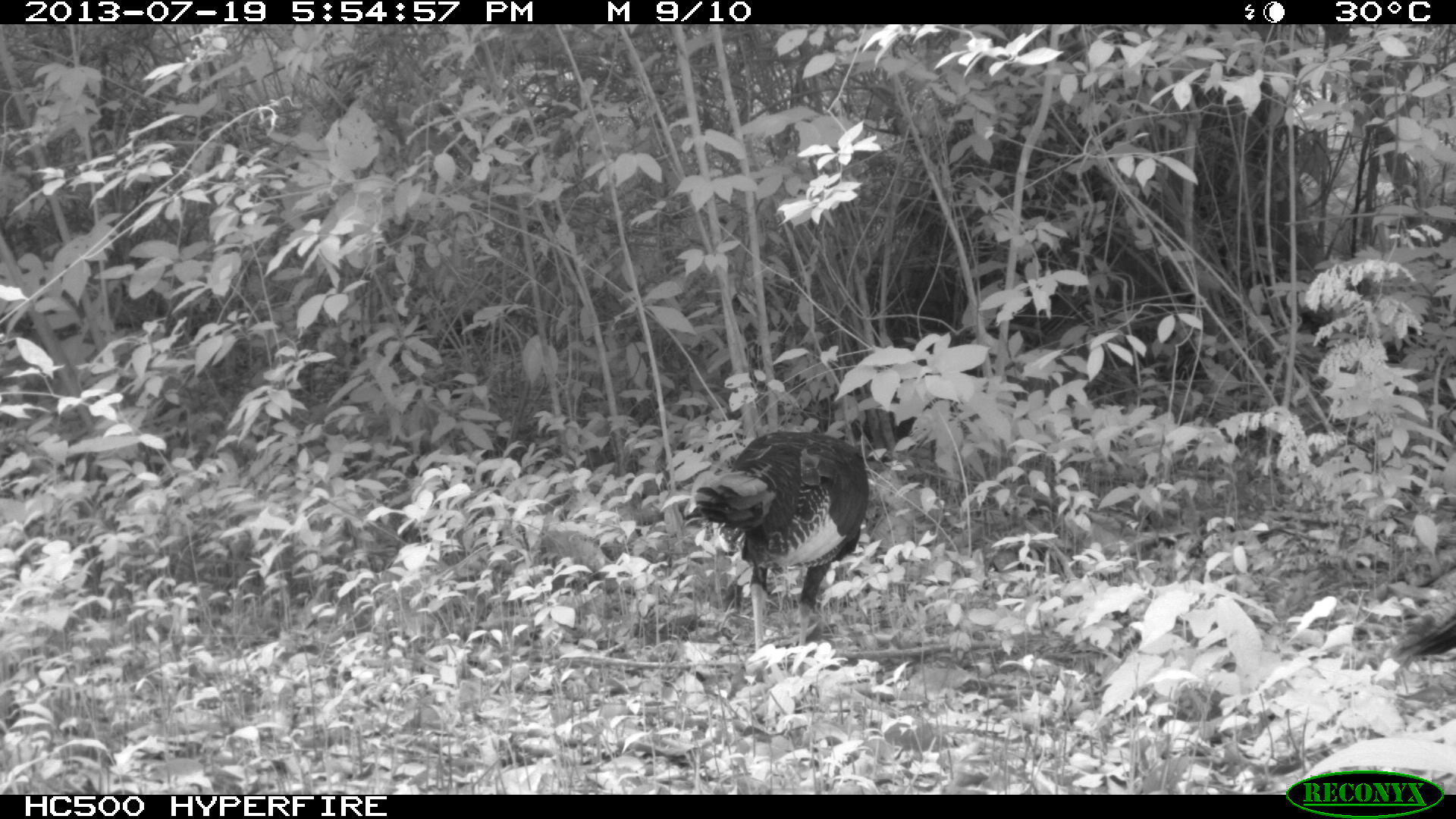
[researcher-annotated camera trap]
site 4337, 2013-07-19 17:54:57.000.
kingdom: Animalia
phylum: Chordata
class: Aves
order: Galliformes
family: Phasianidae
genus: Meleagris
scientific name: Meleagris ocellata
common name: ocellated turkey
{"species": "Meleagris ocellata (ocellated turkey)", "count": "2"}